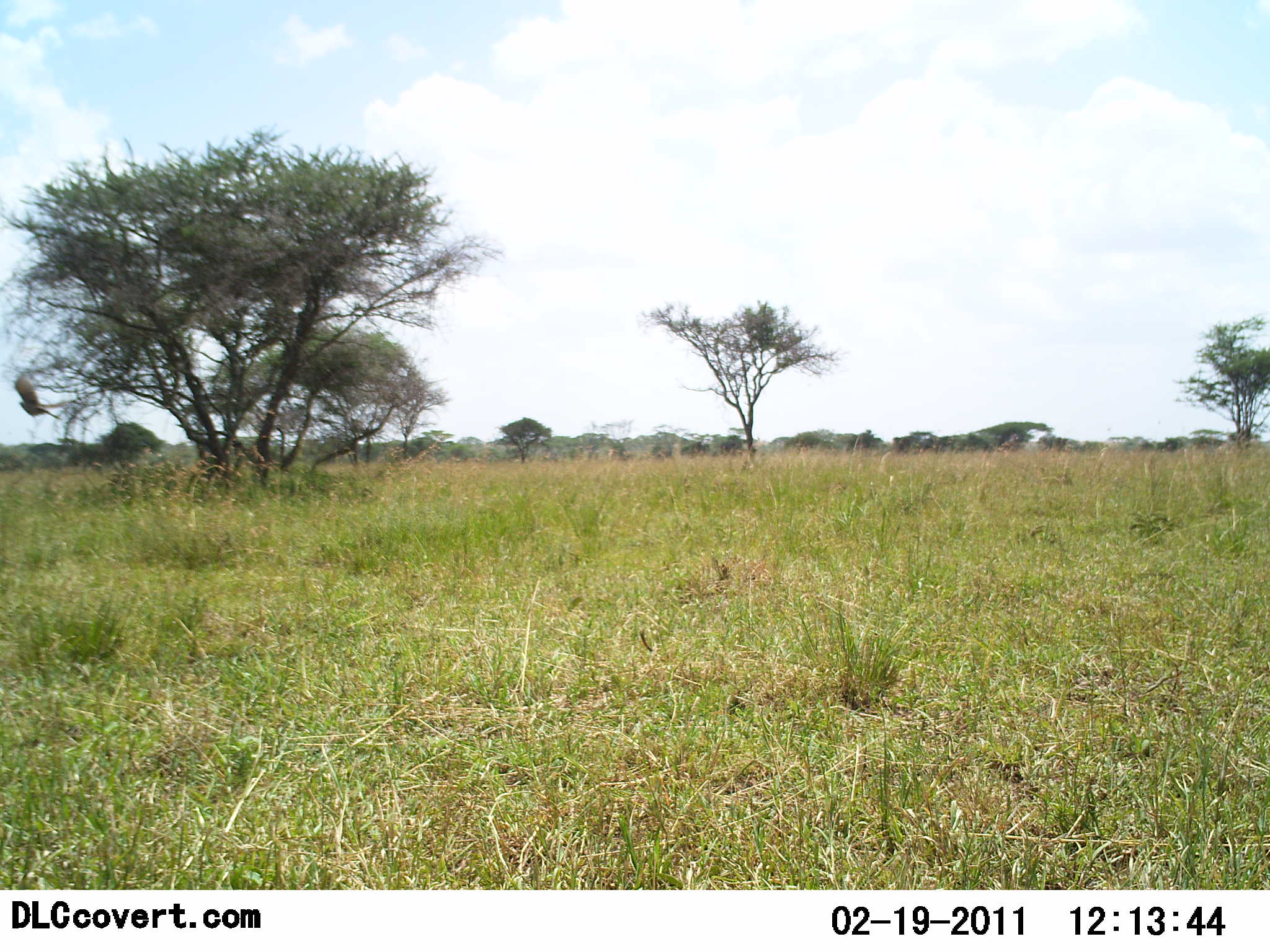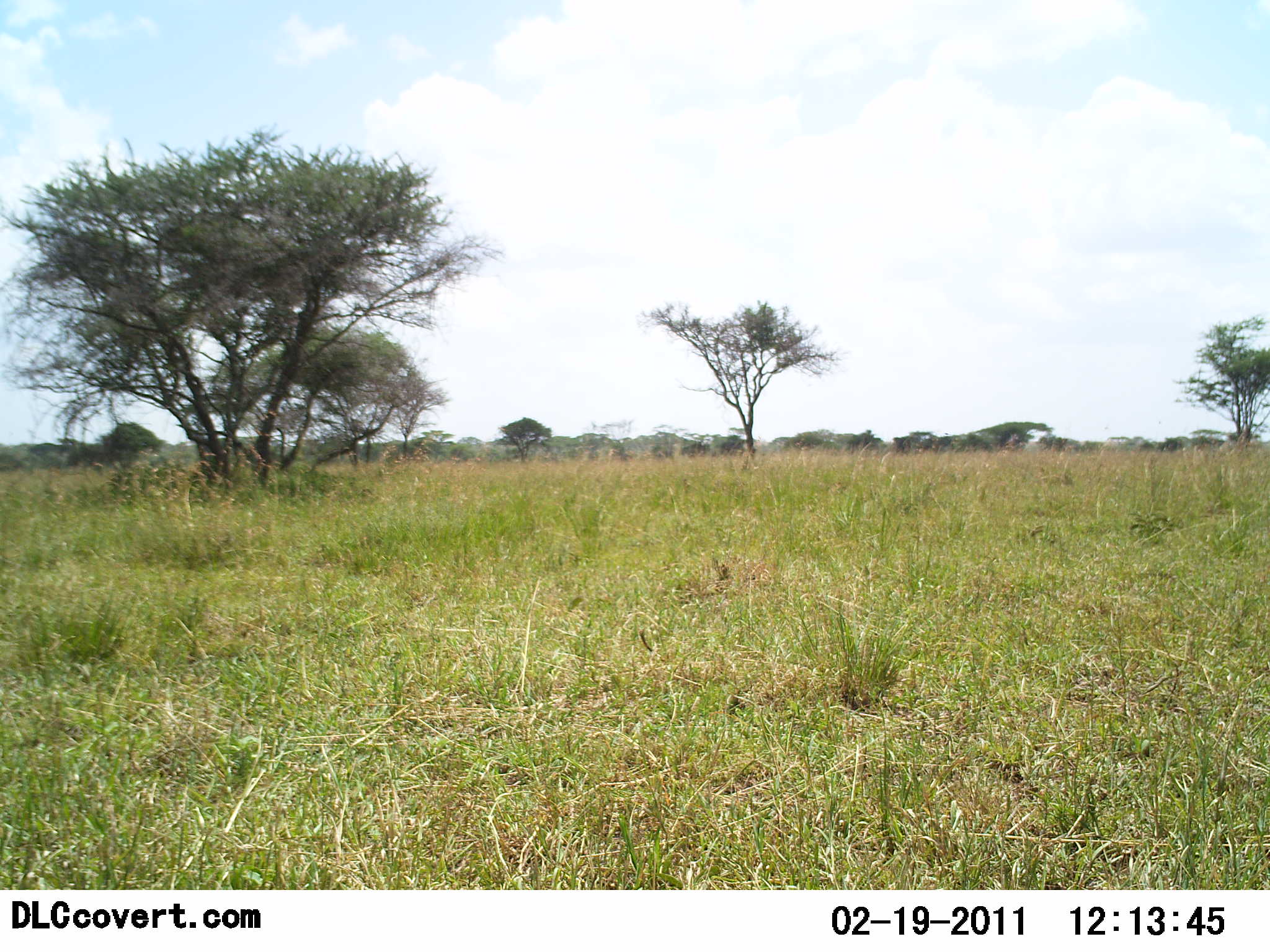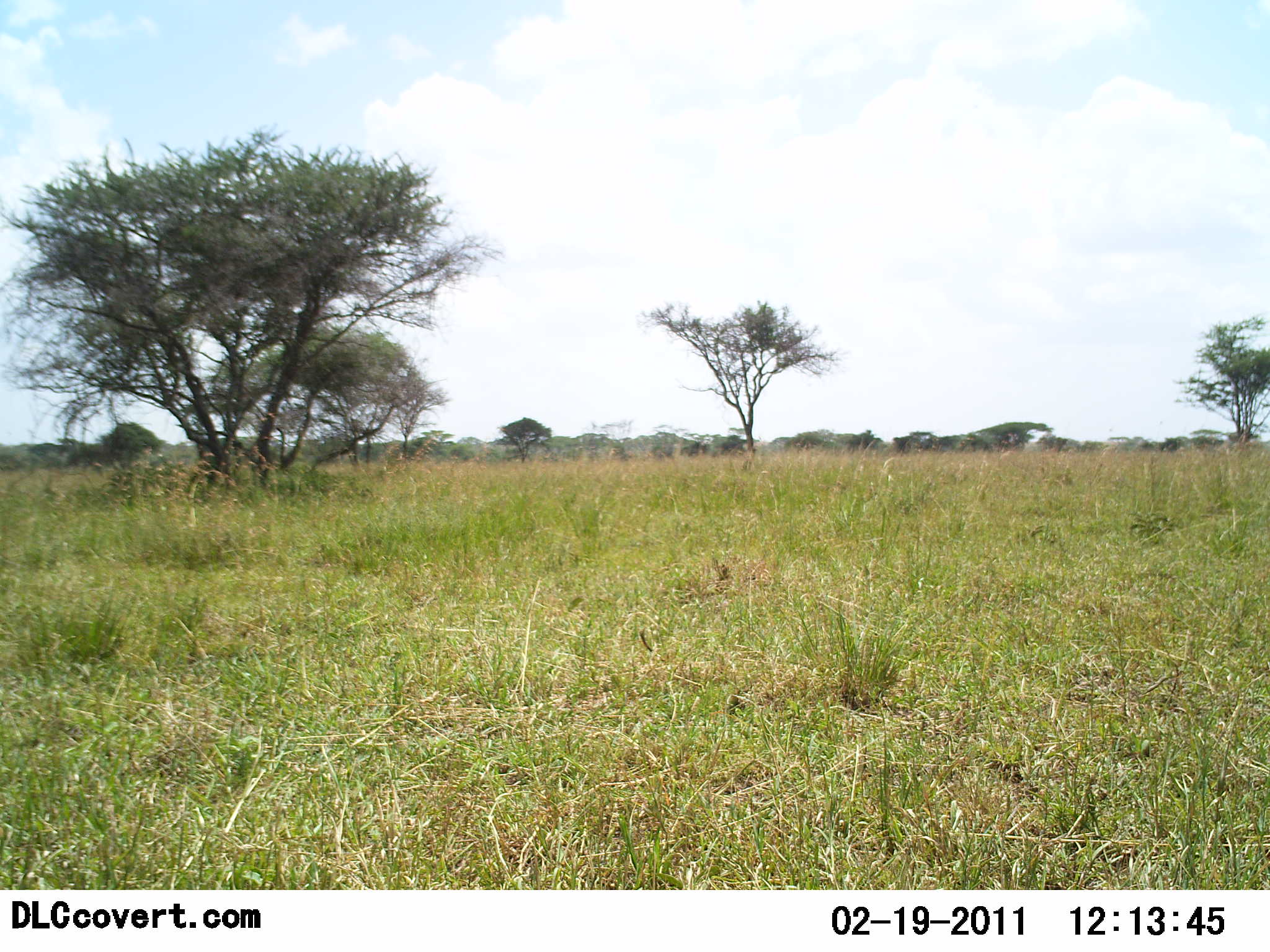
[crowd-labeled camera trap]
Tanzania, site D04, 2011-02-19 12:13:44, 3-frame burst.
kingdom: Animalia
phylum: Chordata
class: Aves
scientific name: Aves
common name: bird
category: otherbird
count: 1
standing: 0%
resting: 0%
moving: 100%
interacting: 0%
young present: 0%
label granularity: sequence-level